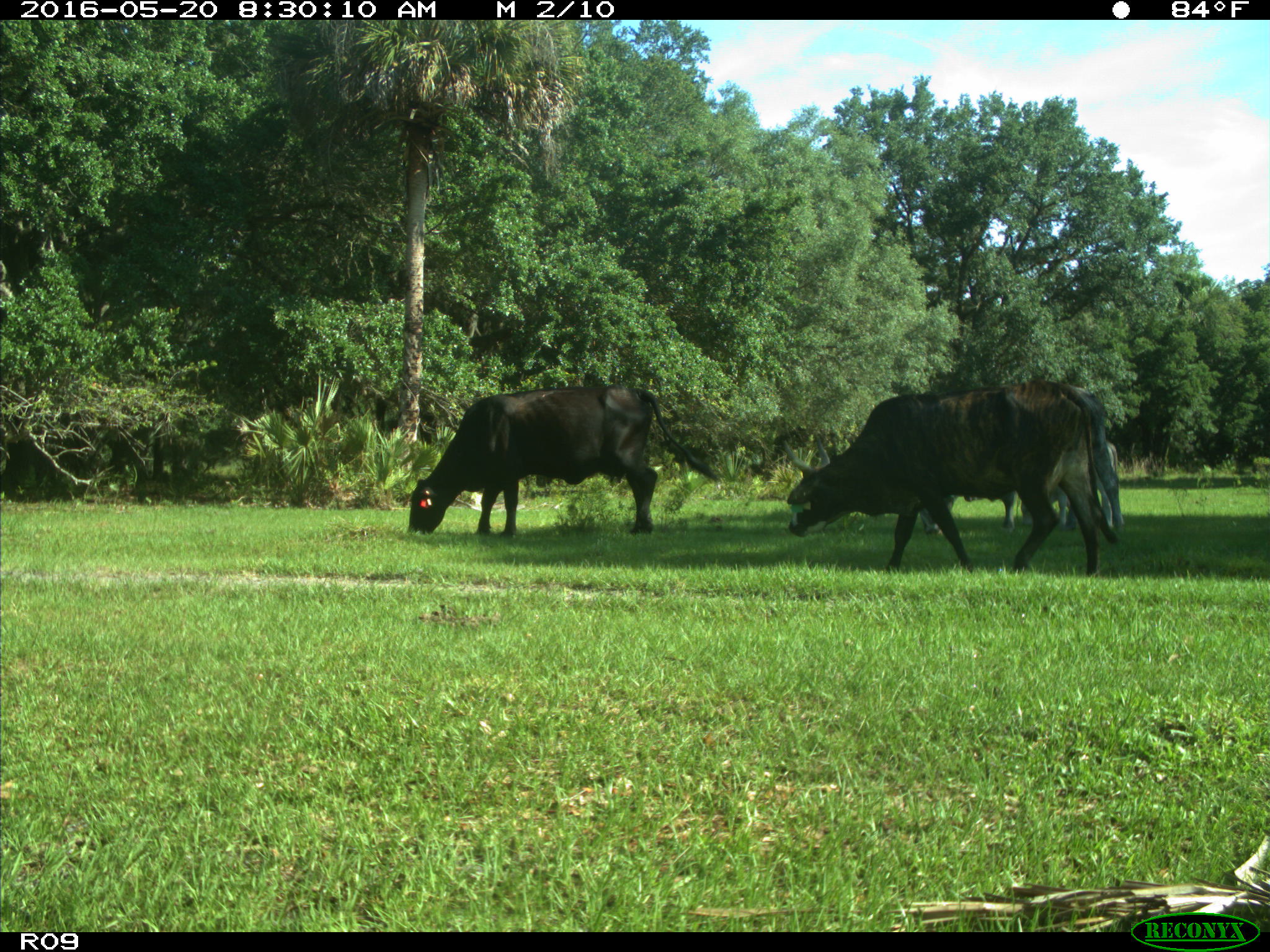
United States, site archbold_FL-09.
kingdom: Animalia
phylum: Chordata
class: Mammalia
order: Artiodactyla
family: Bovidae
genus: Bos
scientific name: Bos taurus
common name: domestic cow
Bos taurus (domestic cow).